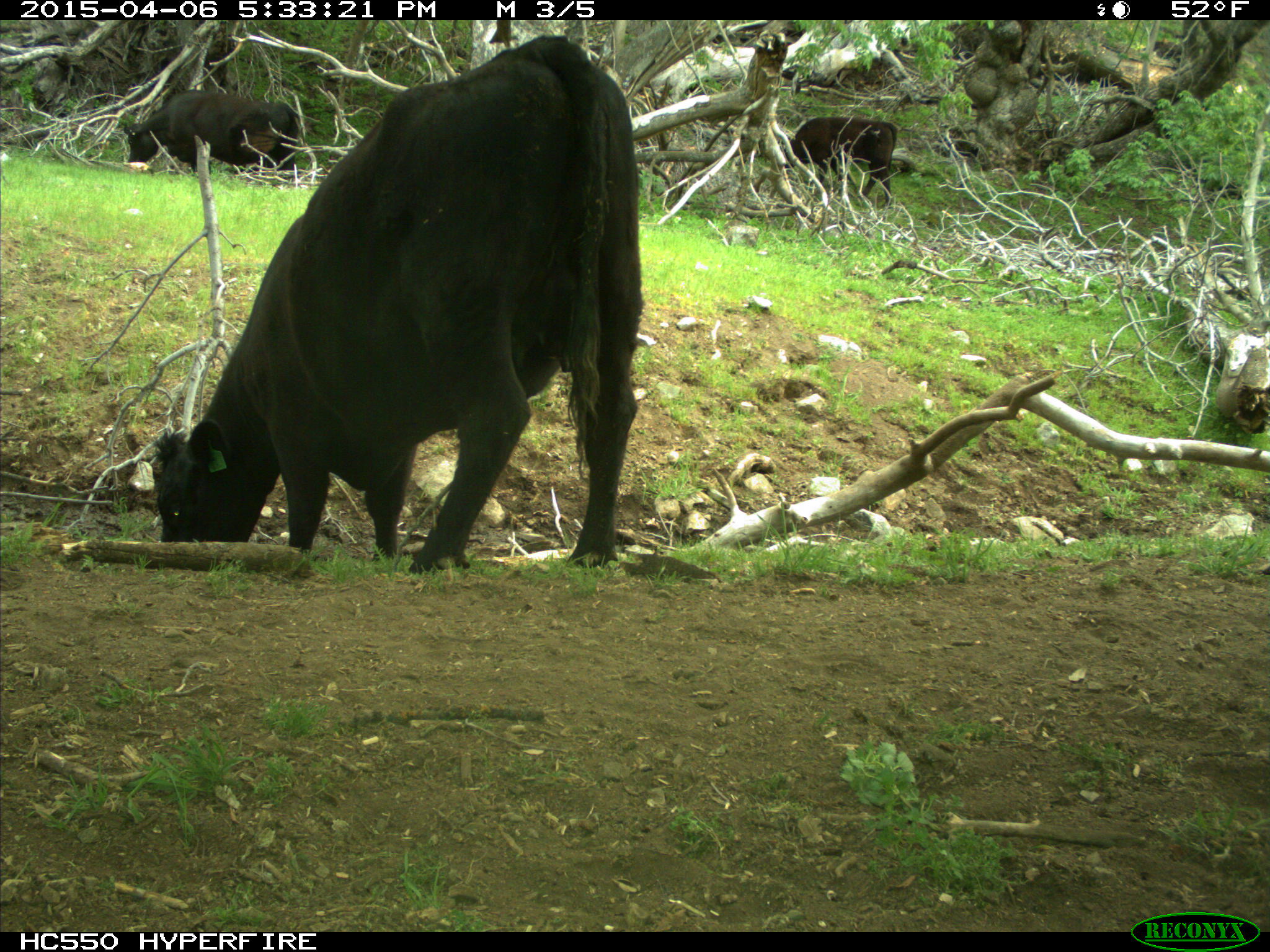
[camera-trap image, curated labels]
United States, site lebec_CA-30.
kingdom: Animalia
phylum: Chordata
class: Mammalia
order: Artiodactyla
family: Bovidae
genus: Bos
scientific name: Bos taurus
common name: domestic cow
Bos taurus (domestic cow).